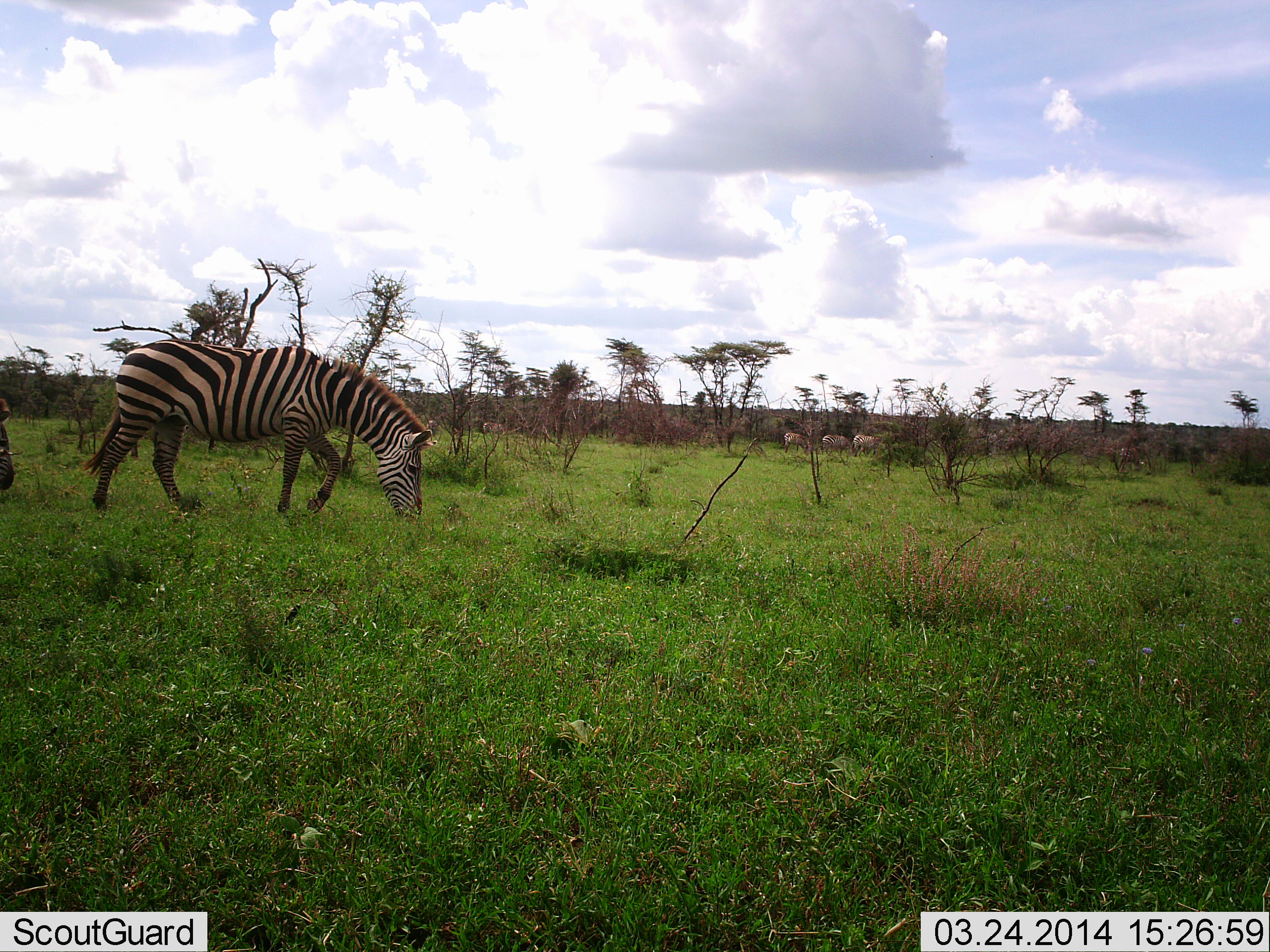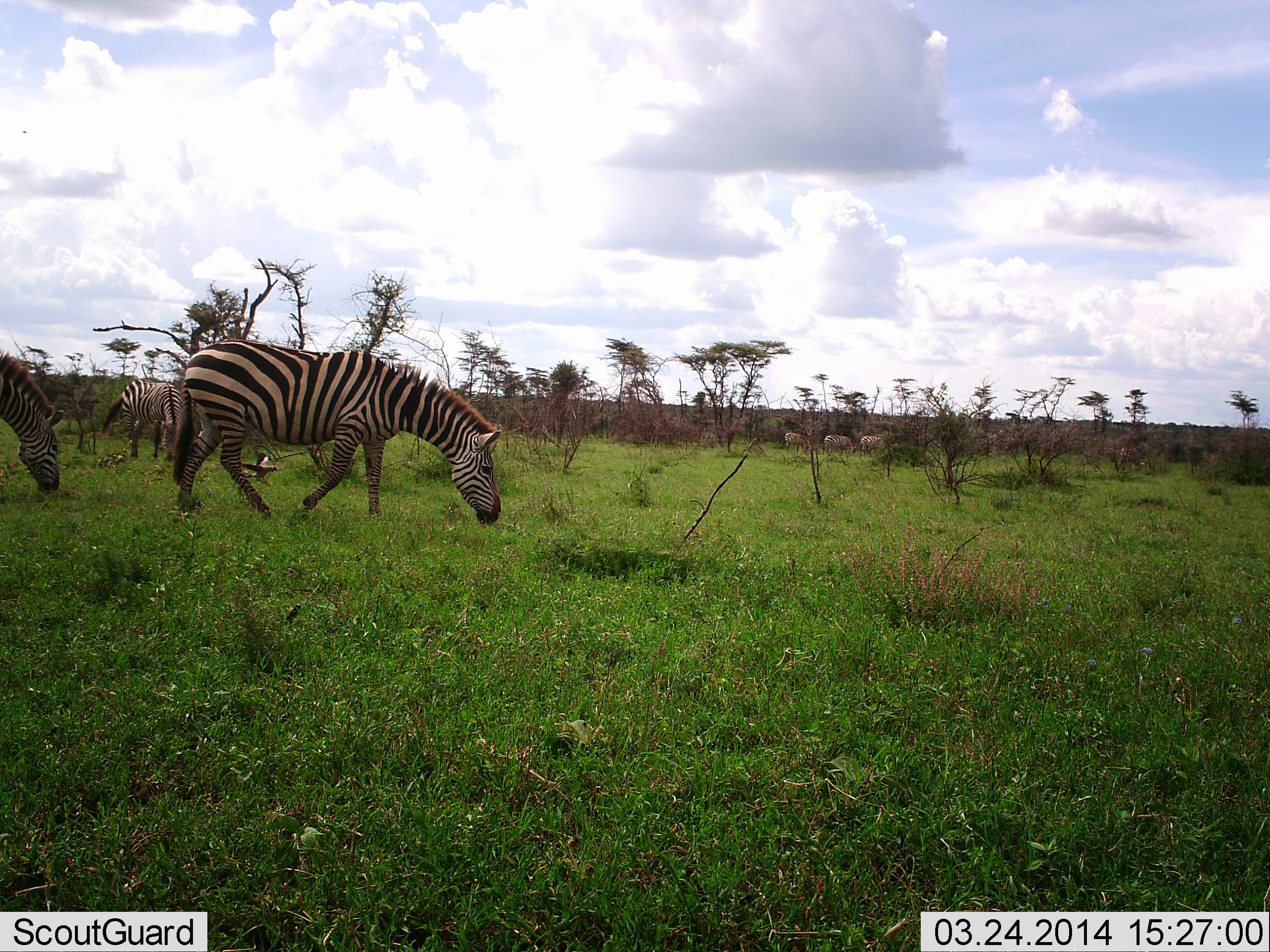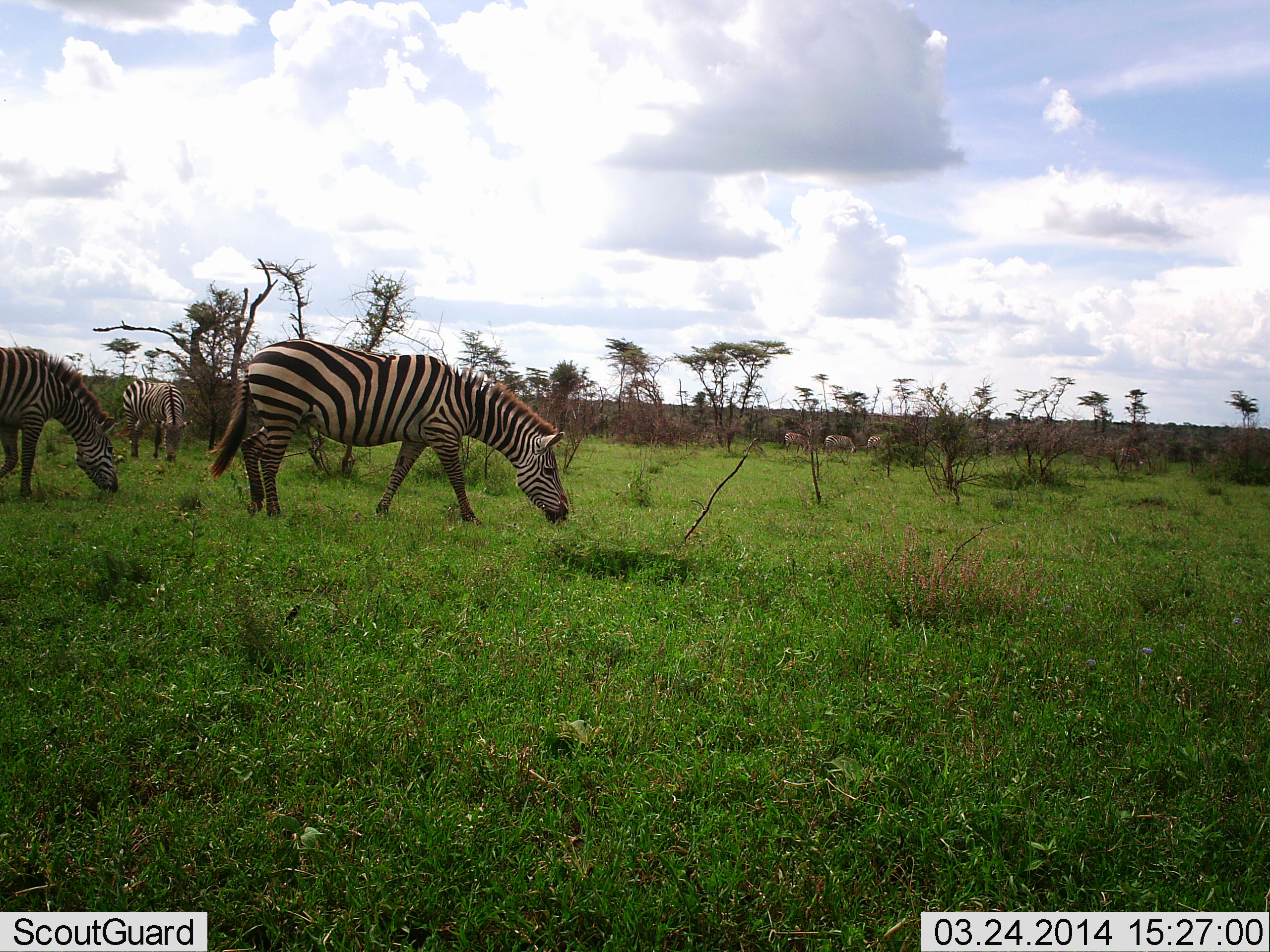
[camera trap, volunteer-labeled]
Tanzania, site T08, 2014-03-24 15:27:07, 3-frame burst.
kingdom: Animalia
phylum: Chordata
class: Mammalia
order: Perissodactyla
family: Equidae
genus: Equus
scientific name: Equus quagga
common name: plains zebra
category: zebra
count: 6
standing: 18%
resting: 0%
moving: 45%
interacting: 0%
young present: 0%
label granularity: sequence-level